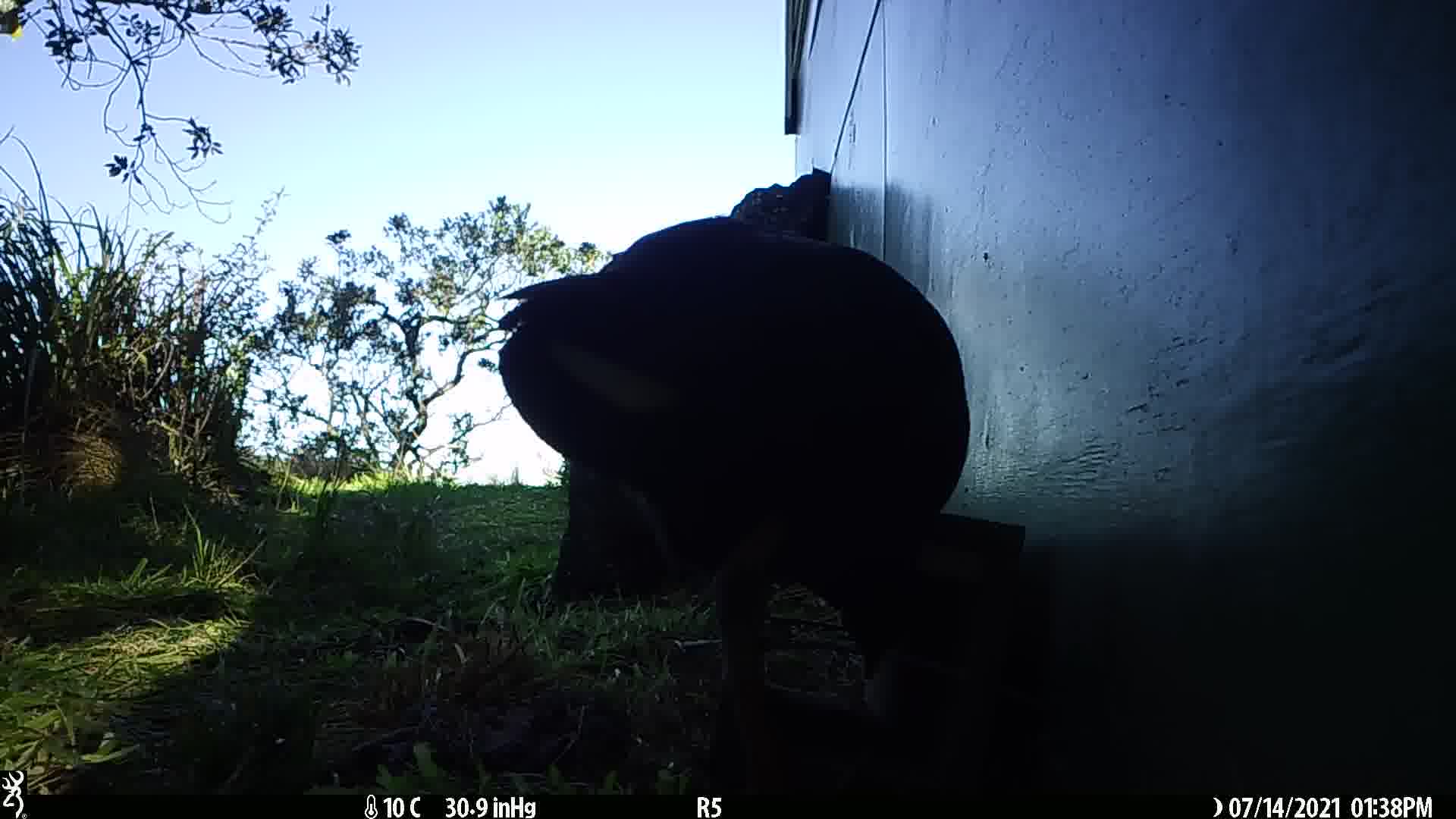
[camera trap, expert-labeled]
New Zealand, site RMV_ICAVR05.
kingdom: Animalia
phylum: Chordata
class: Aves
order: Gruiformes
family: Rallidae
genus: Porphyrio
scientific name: Porphyrio melanotus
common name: australasian swamphen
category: pukeko